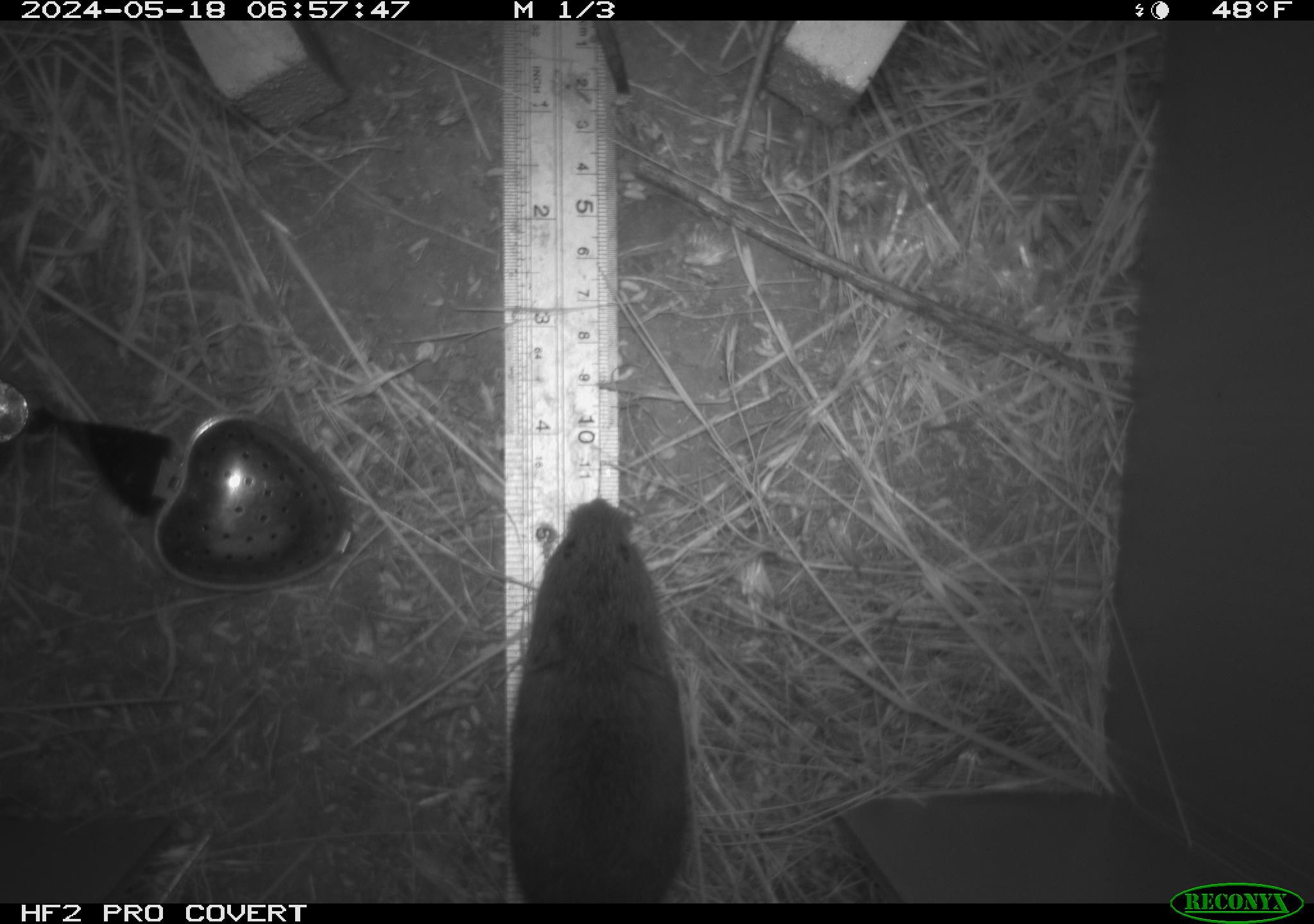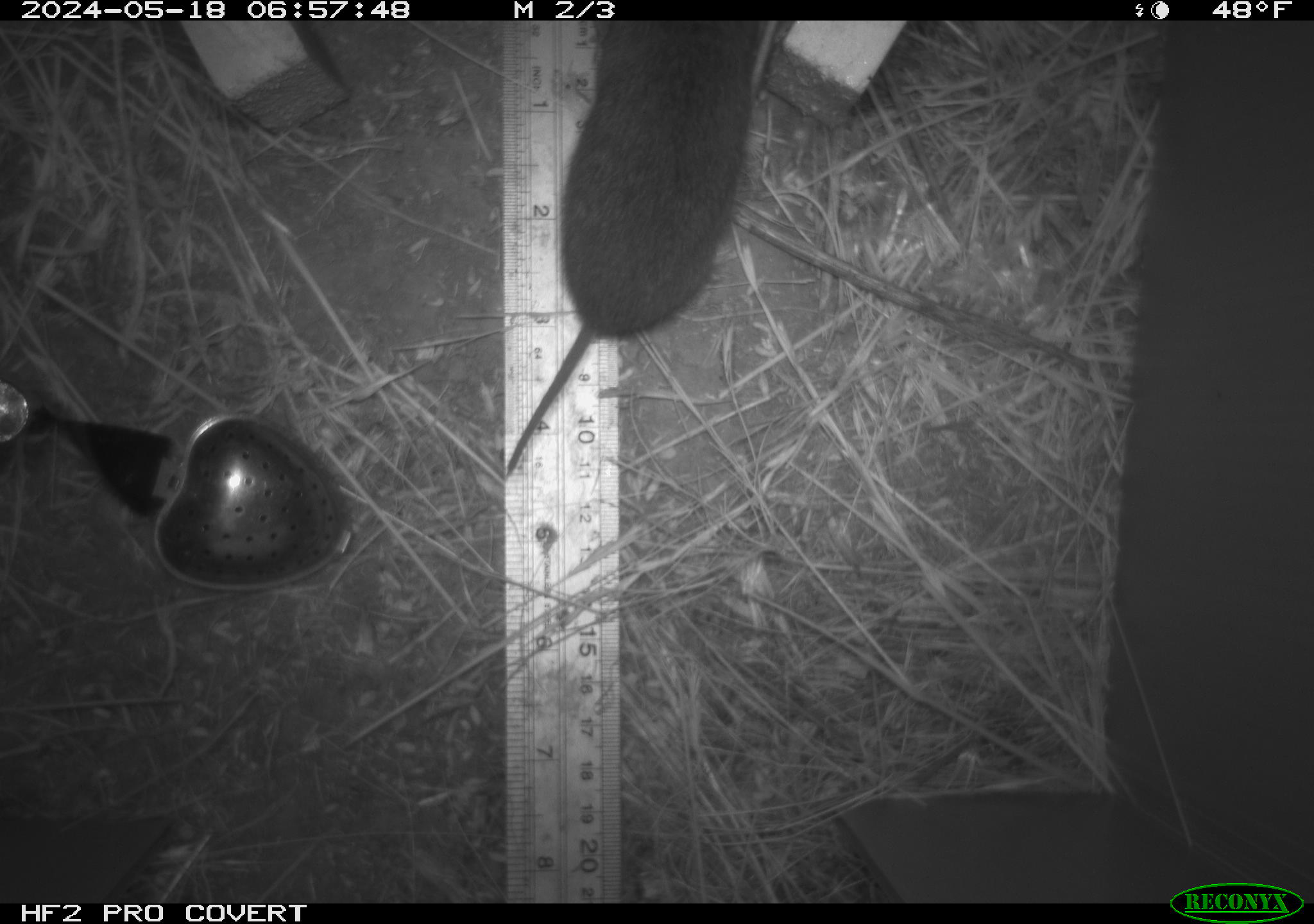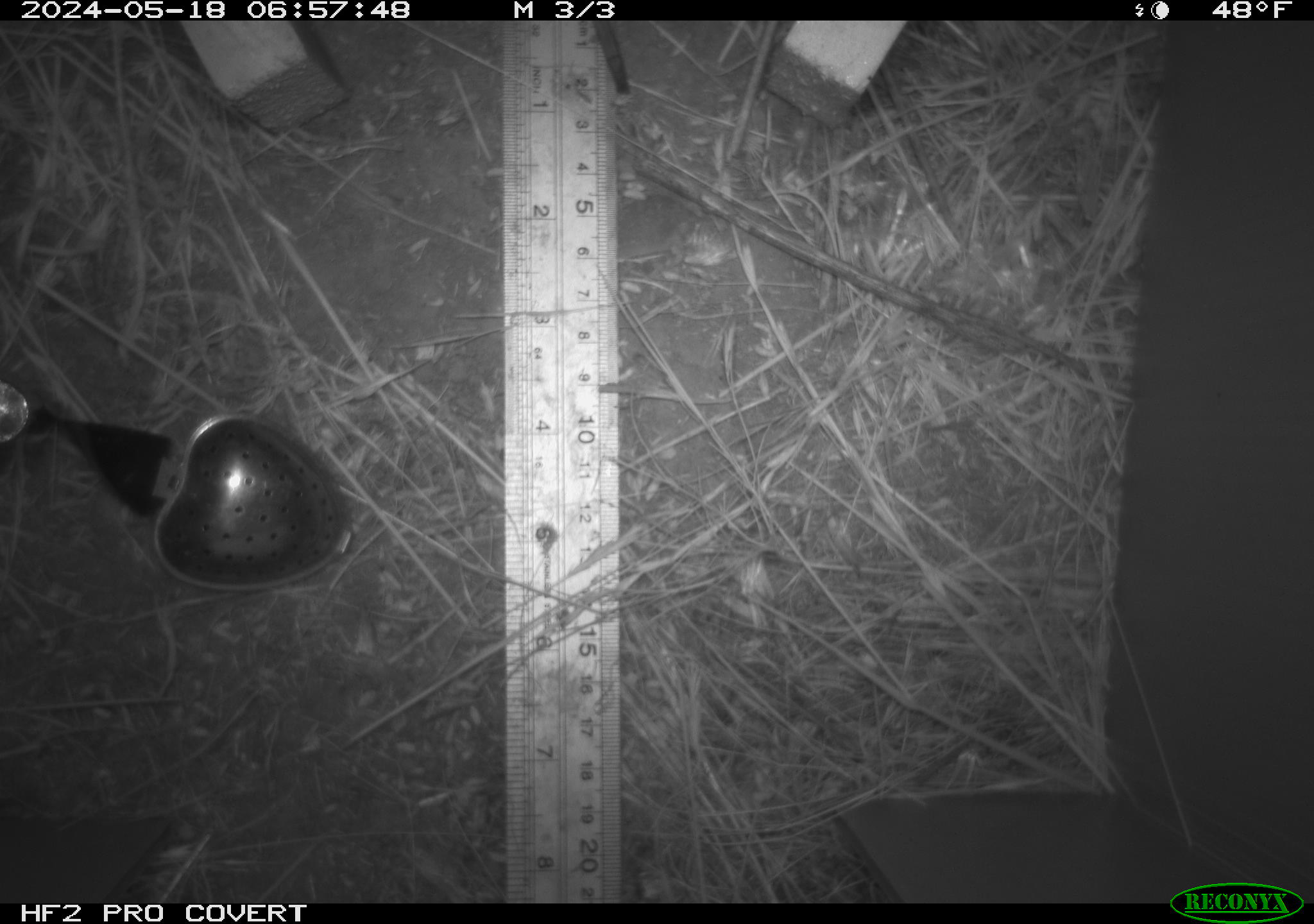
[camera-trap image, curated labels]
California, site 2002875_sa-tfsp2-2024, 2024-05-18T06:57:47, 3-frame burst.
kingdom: Animalia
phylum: Chordata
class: Mammalia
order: Rodentia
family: Cricetidae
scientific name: Arvicolinae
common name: voles, lemmings, and muskrats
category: arvicolinae subfamily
Arvicolinae subfamily (voles, lemmings, and muskrats) (Arvicolinae).